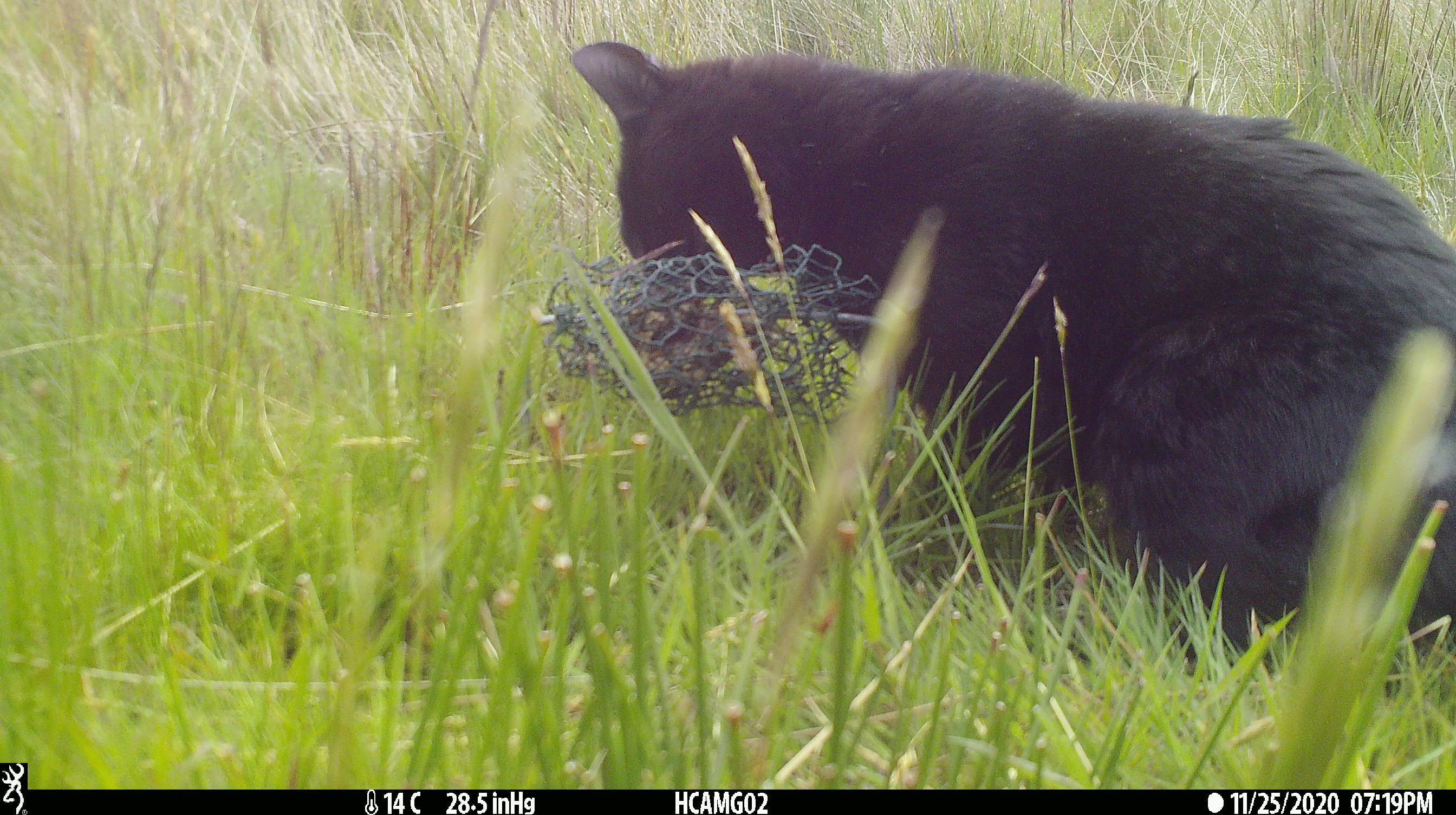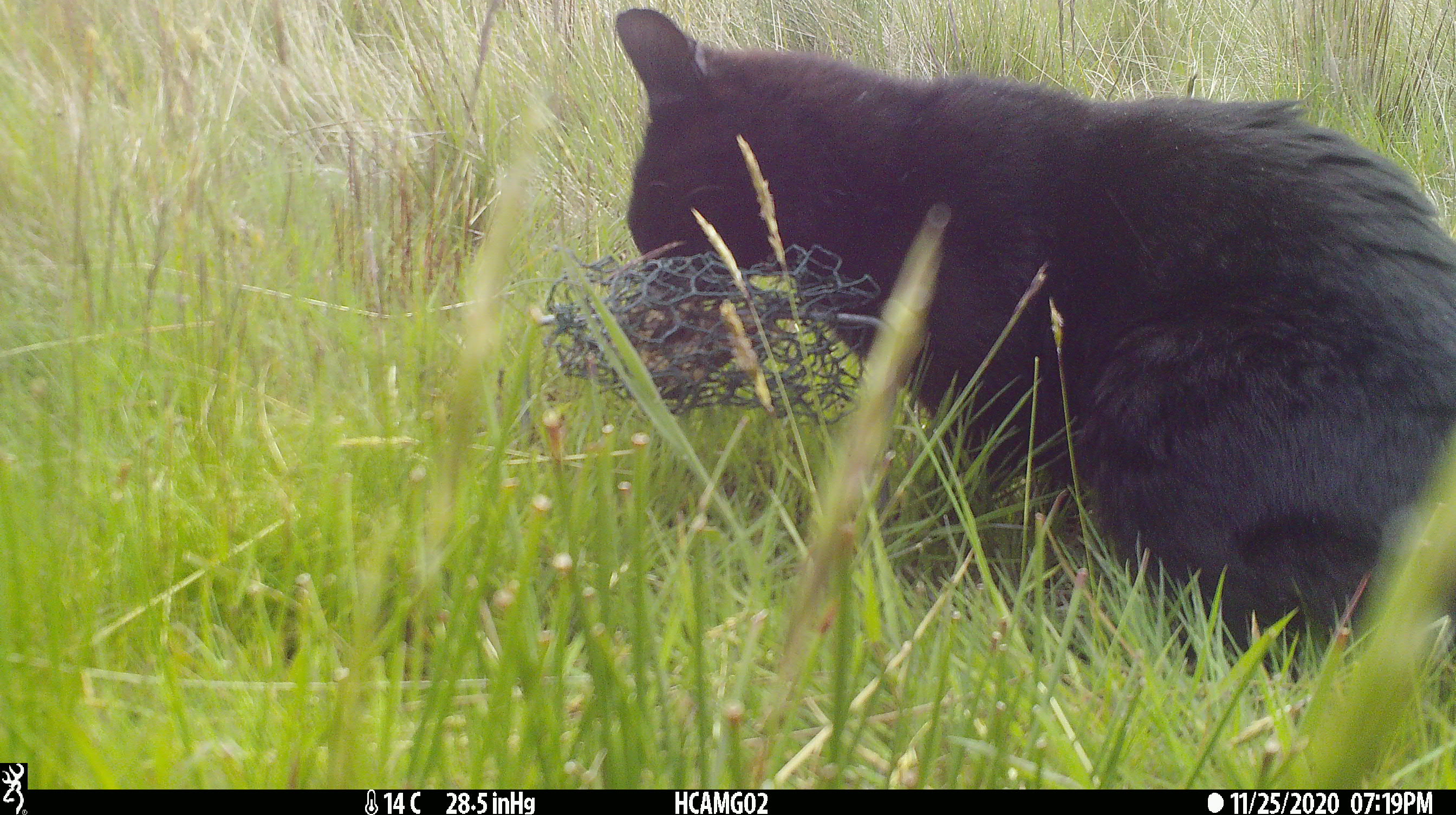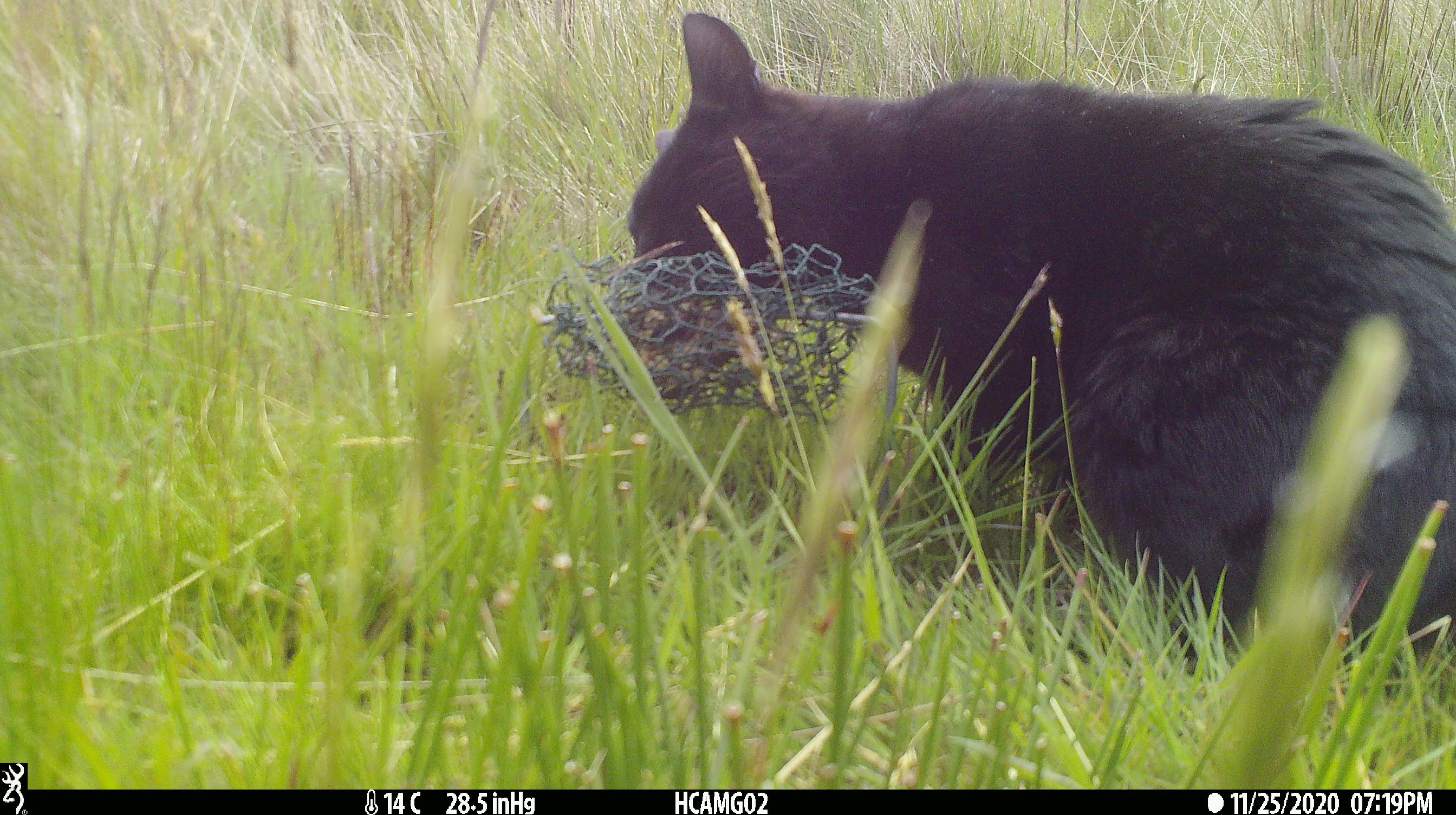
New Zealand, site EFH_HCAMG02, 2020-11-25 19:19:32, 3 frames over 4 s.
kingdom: Animalia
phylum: Chordata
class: Mammalia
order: Carnivora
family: Felidae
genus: Felis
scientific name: Felis catus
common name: domestic cat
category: cat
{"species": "cat (domestic cat) (Felis catus)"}